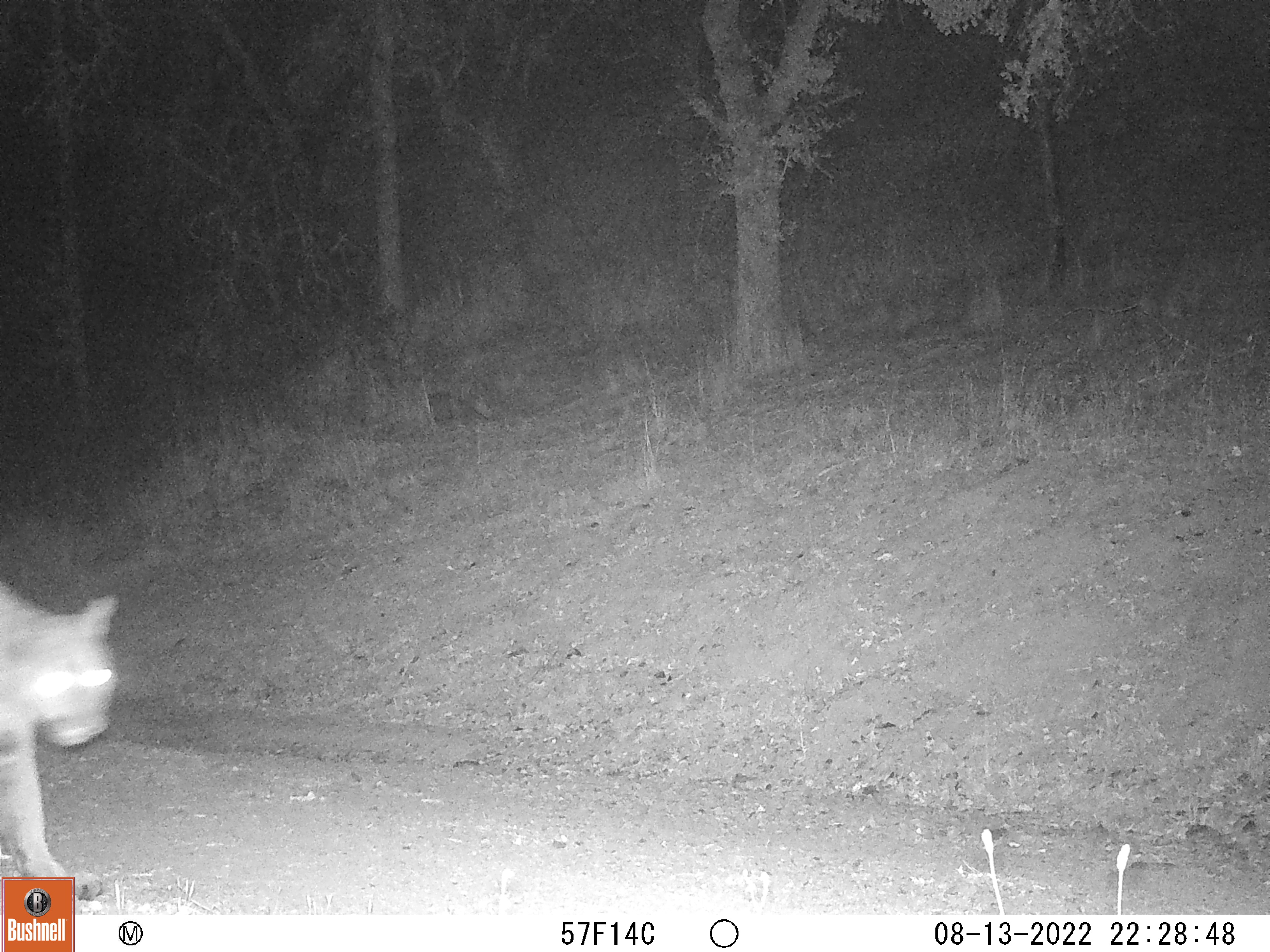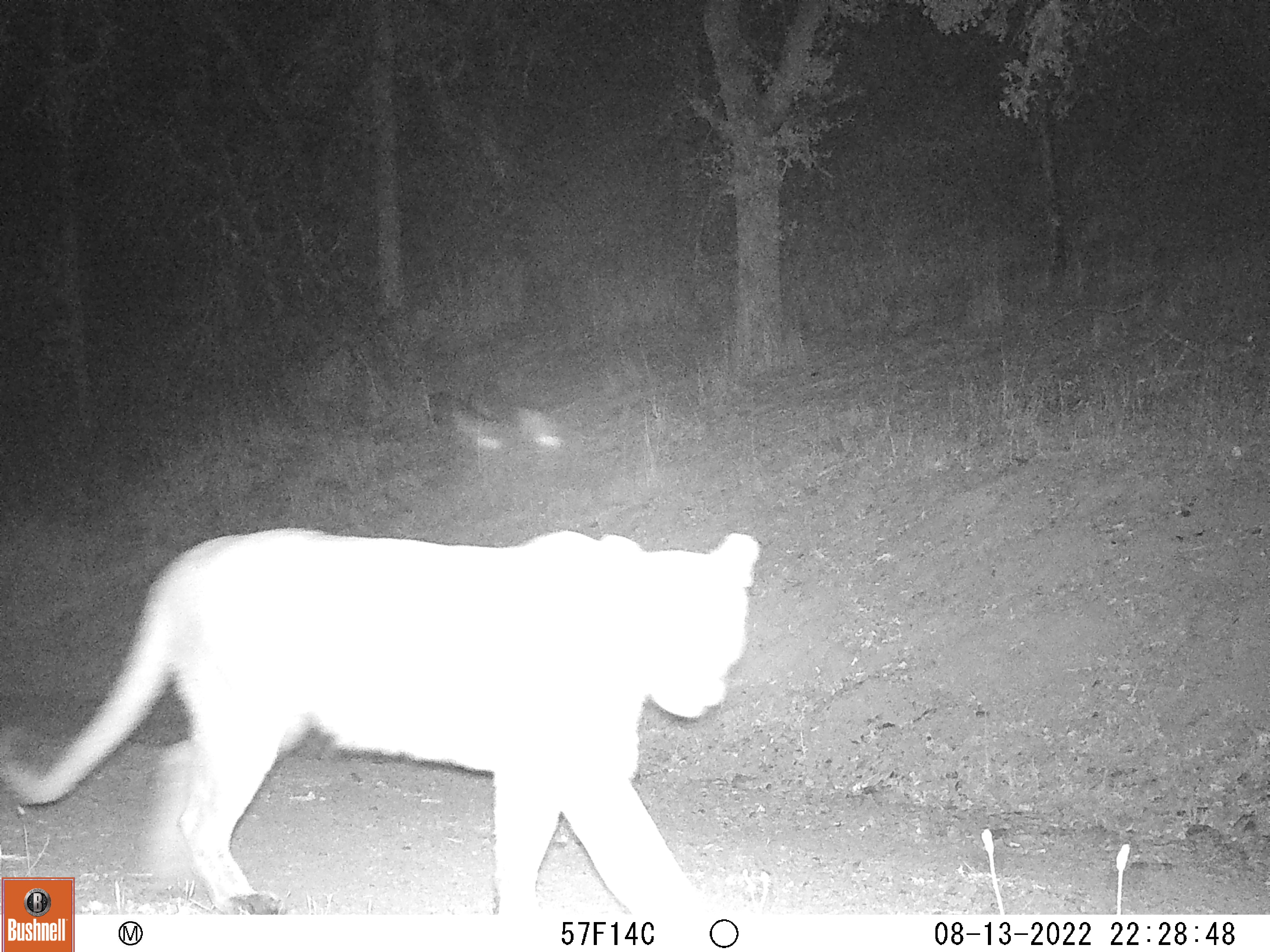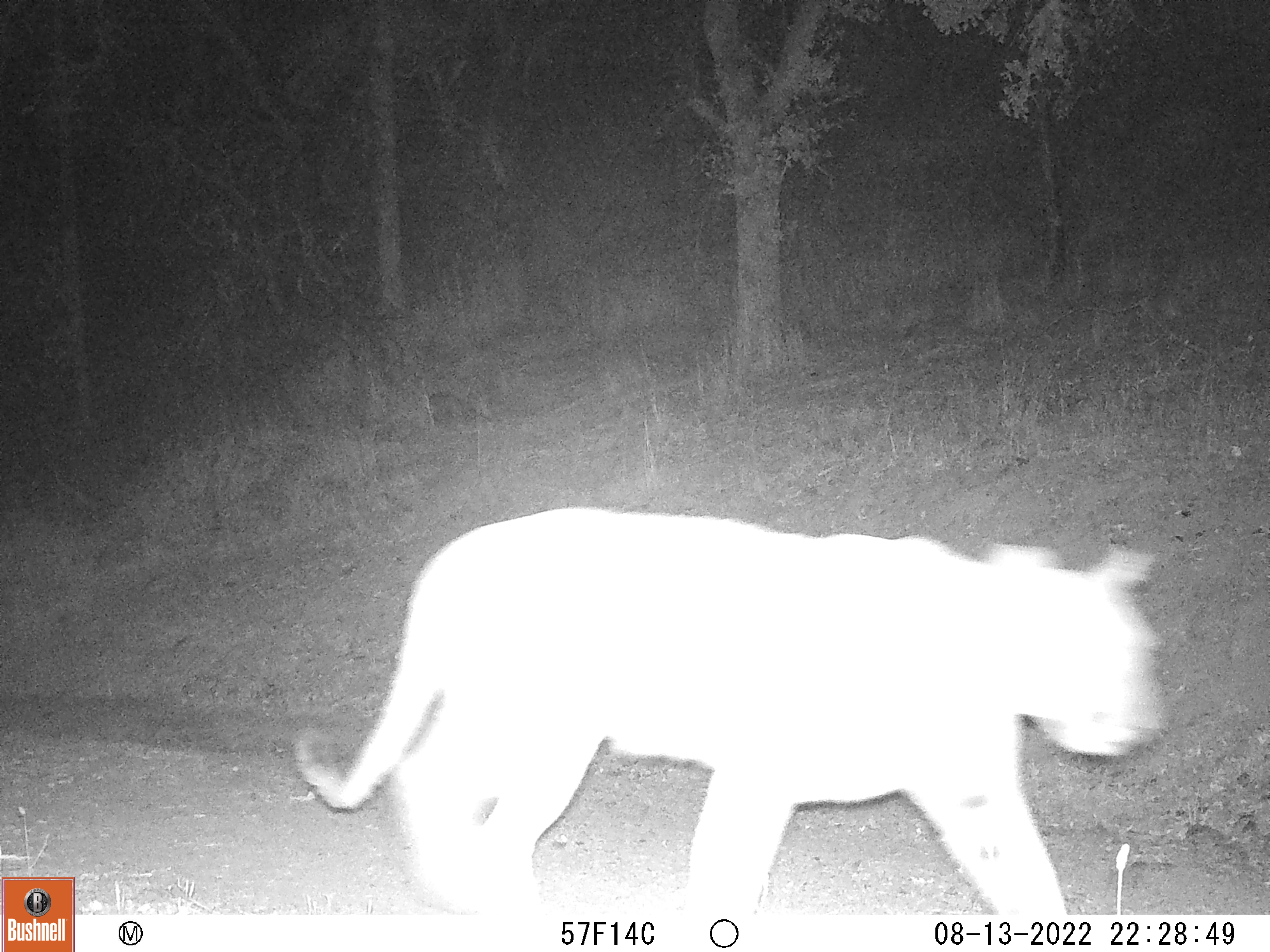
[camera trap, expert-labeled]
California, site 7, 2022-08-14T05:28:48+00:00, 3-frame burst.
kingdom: Animalia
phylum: Chordata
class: Mammalia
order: Carnivora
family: Felidae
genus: Puma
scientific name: Puma concolor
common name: puma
Puma (Puma concolor).